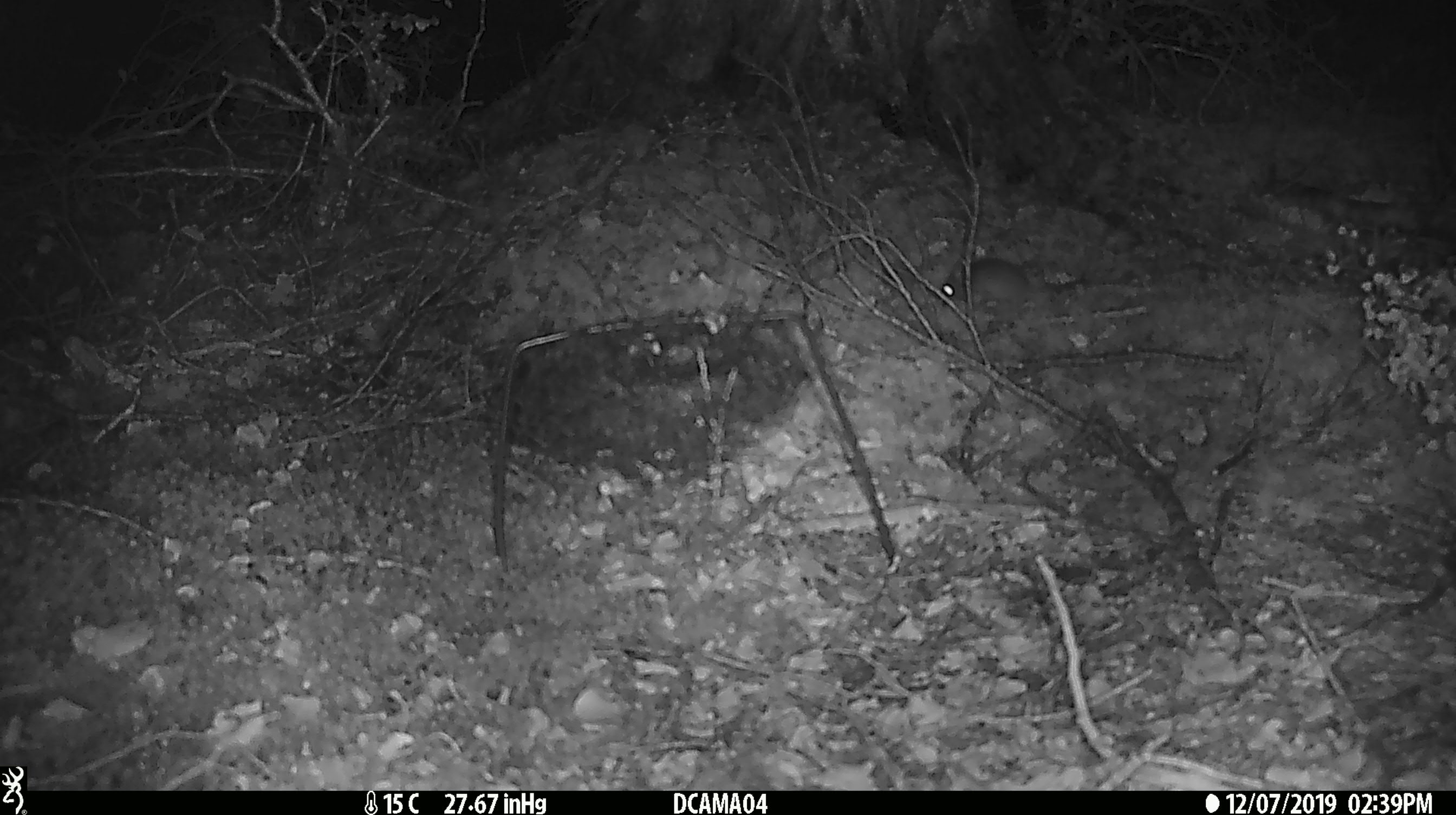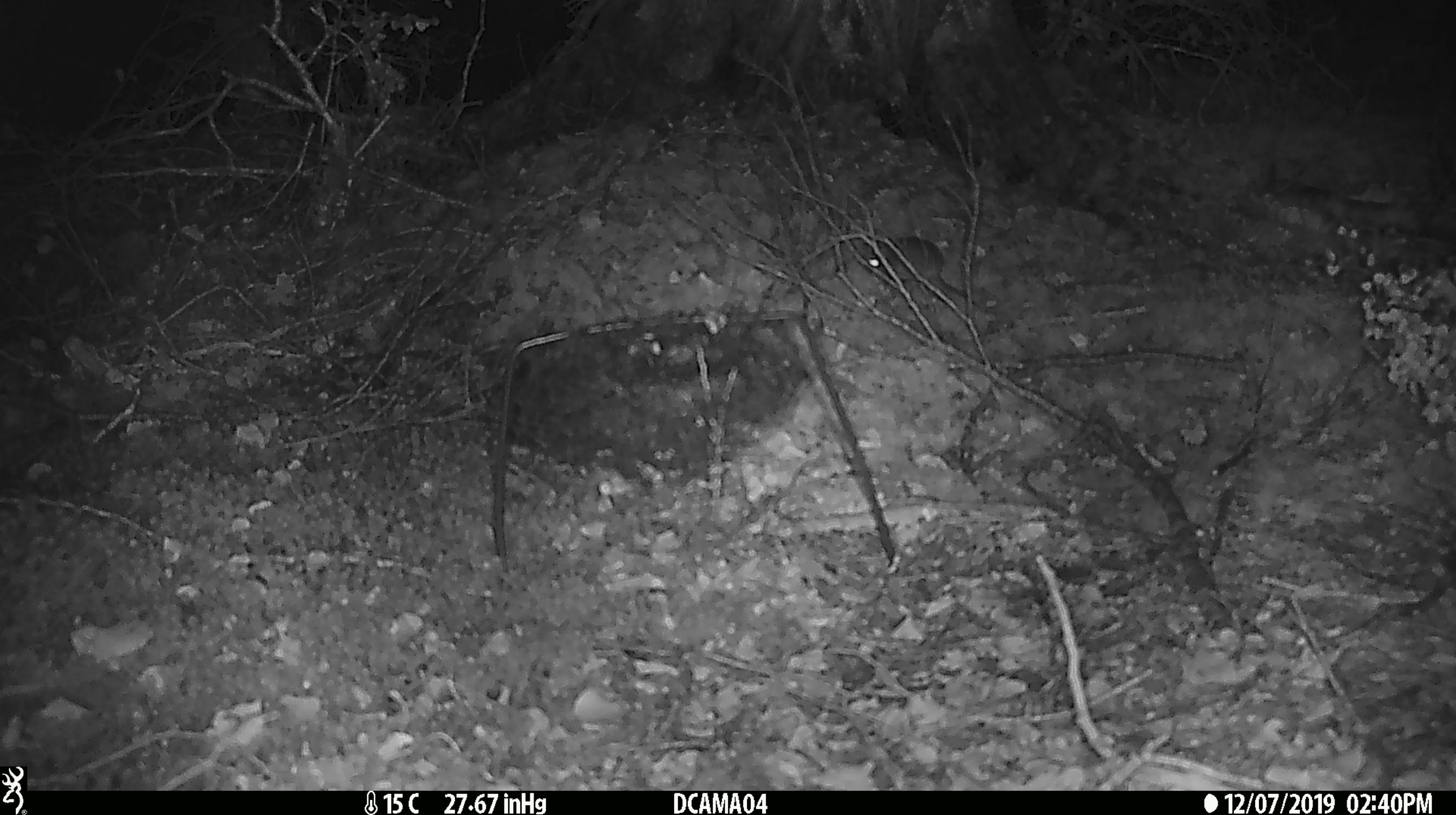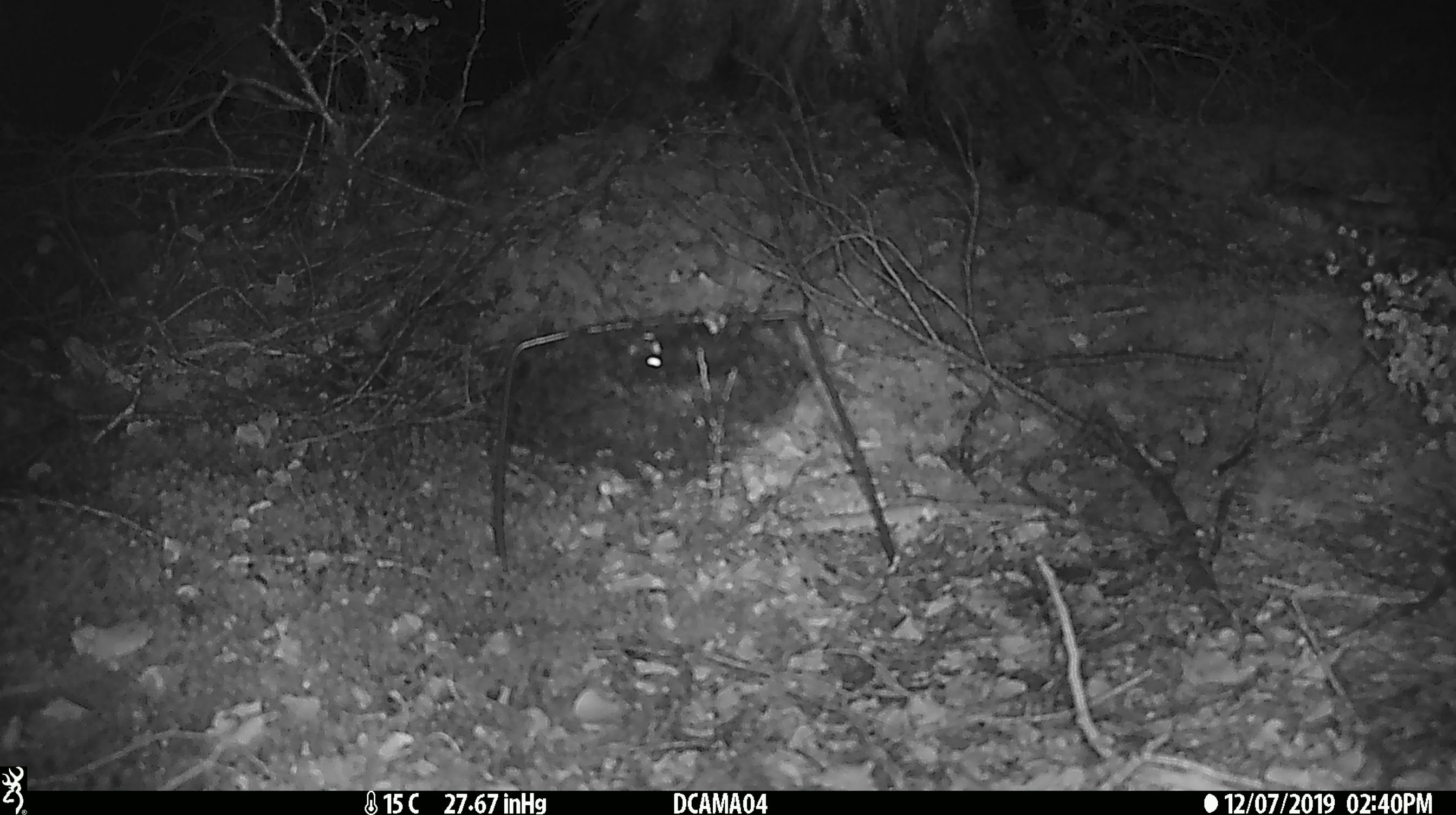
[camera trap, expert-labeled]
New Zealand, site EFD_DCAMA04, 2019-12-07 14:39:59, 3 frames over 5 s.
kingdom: Animalia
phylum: Chordata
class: Mammalia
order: Rodentia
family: Muridae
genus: Mus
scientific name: Mus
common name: mouse